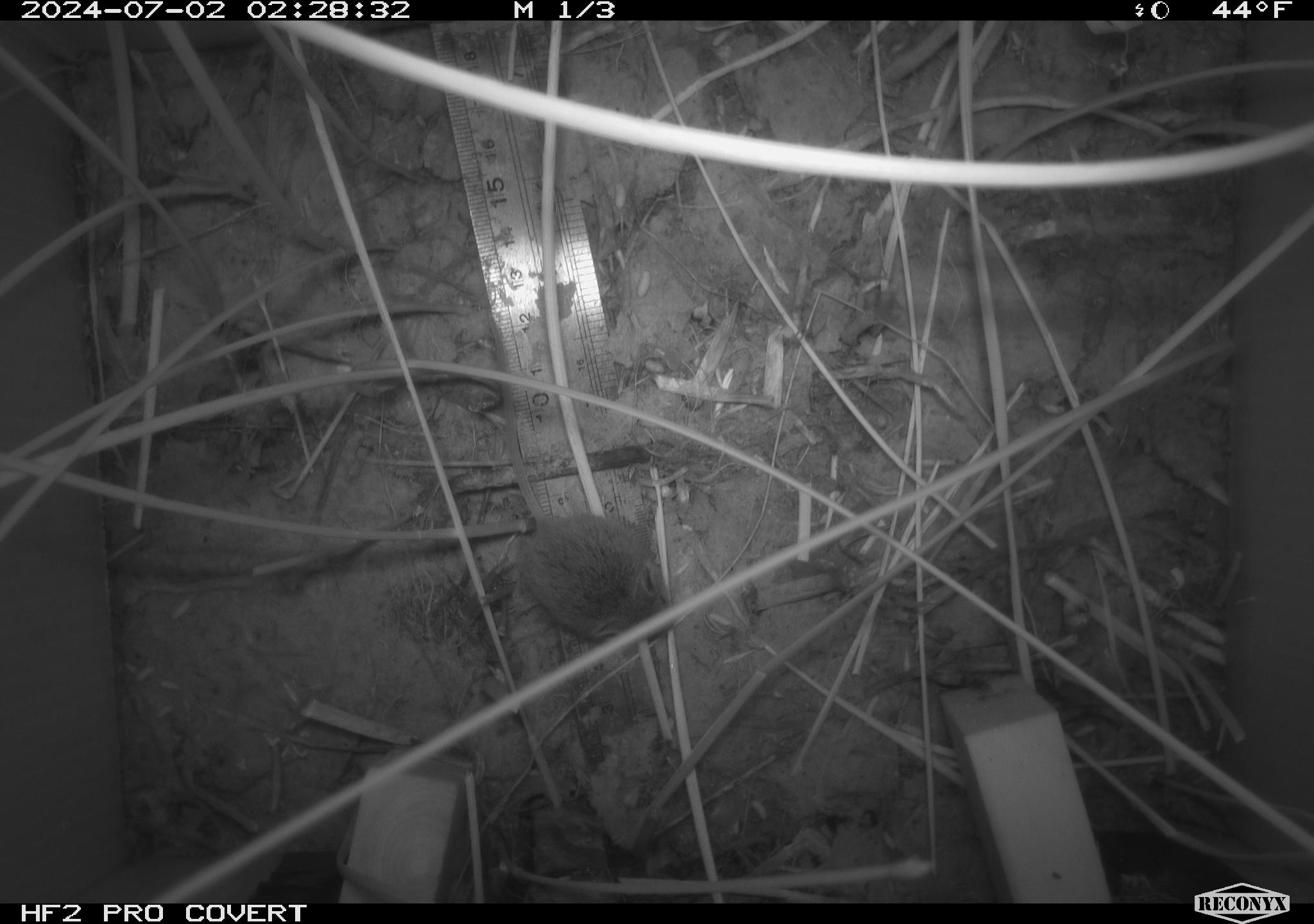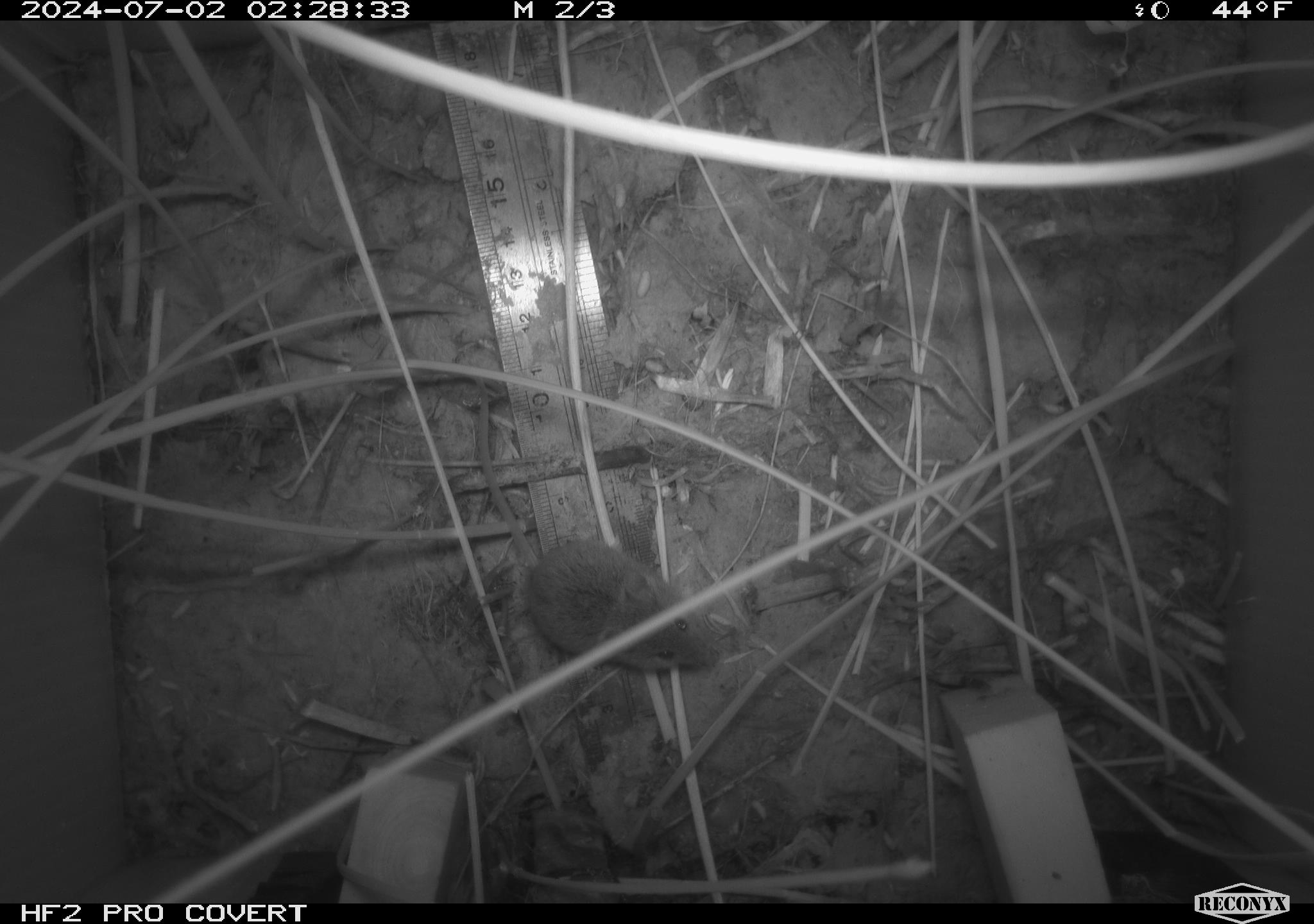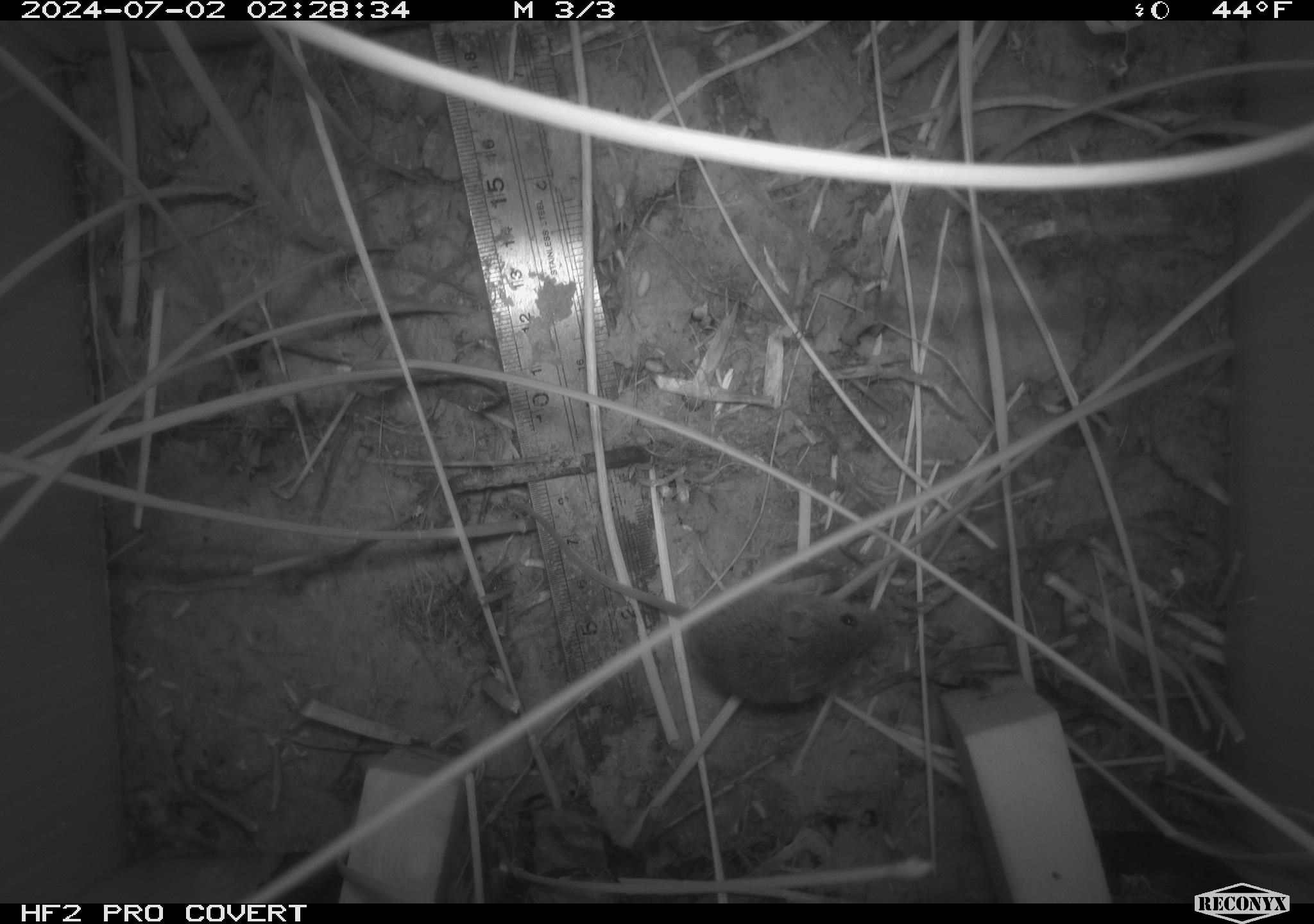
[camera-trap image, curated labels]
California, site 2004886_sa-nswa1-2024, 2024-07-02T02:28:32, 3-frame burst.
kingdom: Animalia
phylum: Chordata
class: Mammalia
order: Rodentia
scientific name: Rodentia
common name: rodent